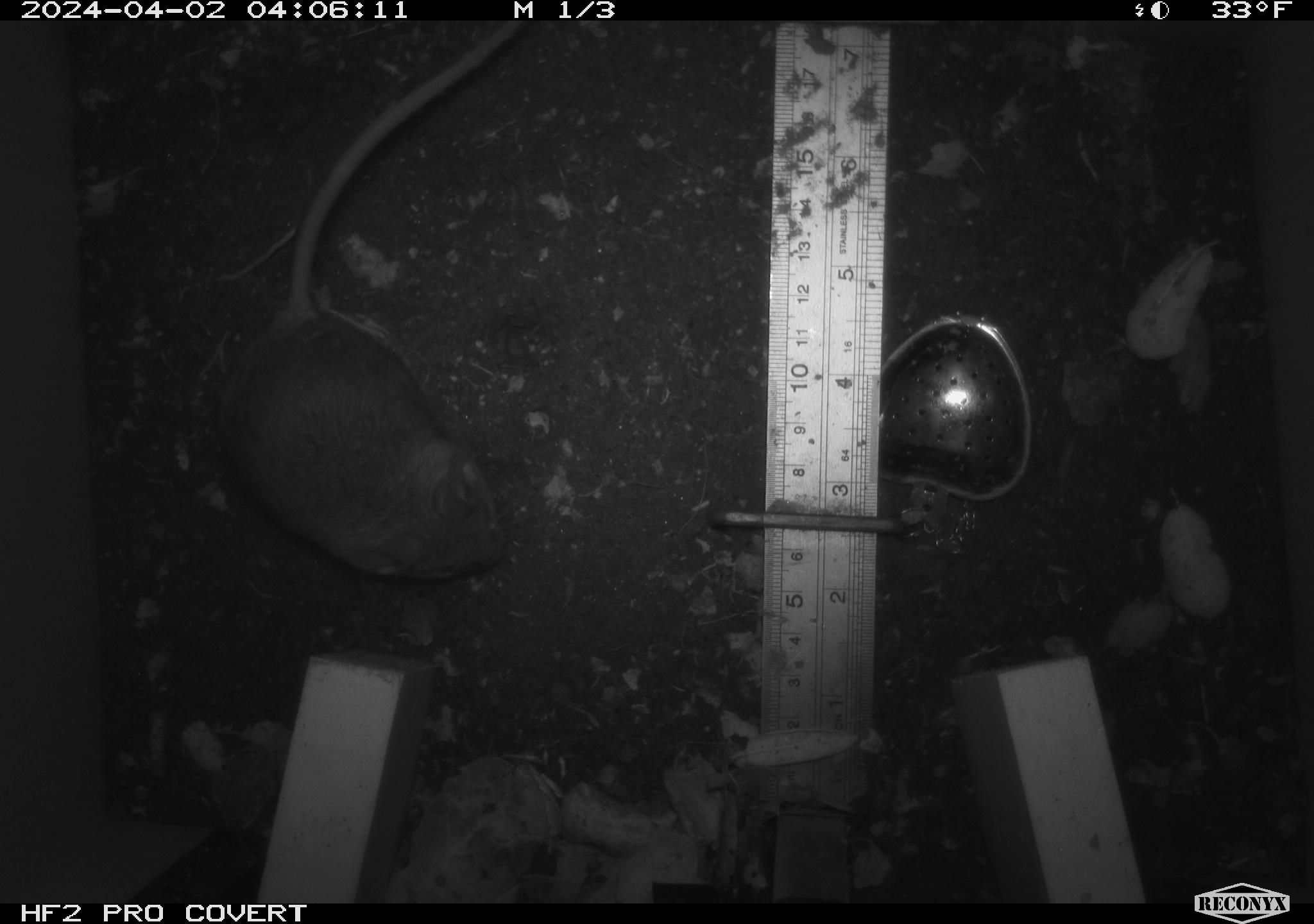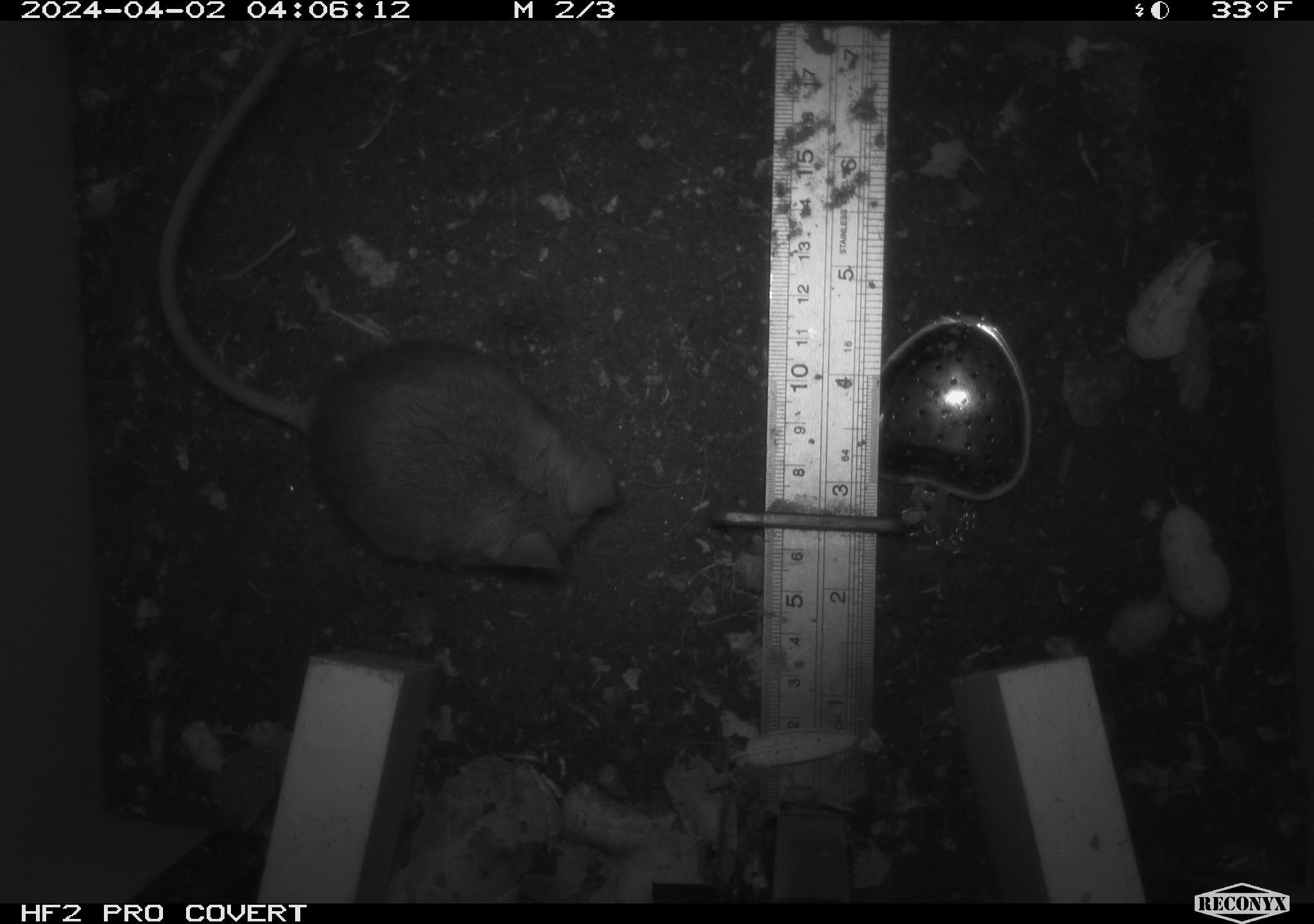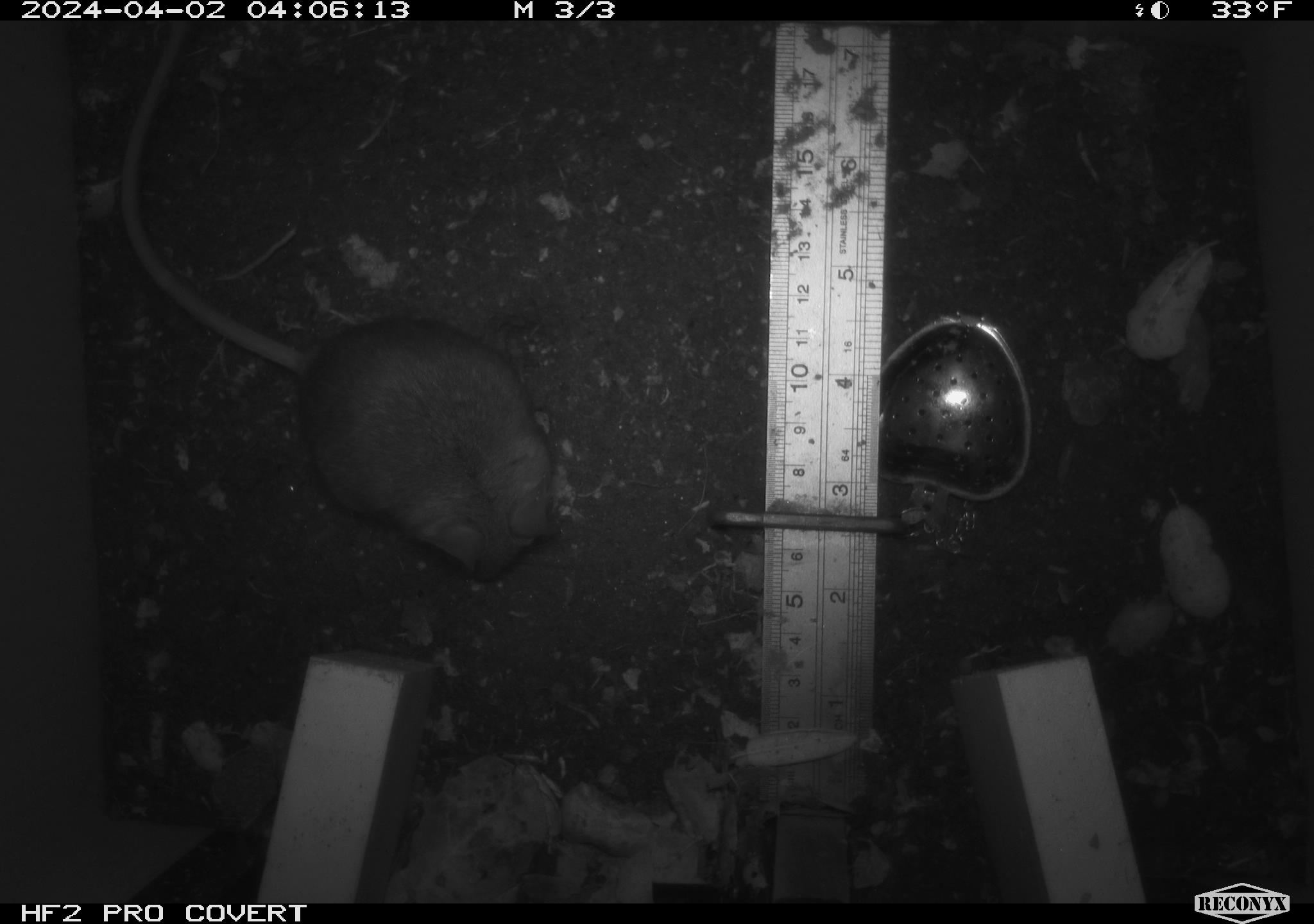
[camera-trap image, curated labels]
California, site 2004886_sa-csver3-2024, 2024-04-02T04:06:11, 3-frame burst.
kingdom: Animalia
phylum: Chordata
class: Mammalia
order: Rodentia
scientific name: Rodentia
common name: rodent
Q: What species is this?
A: Rodent (Rodentia).